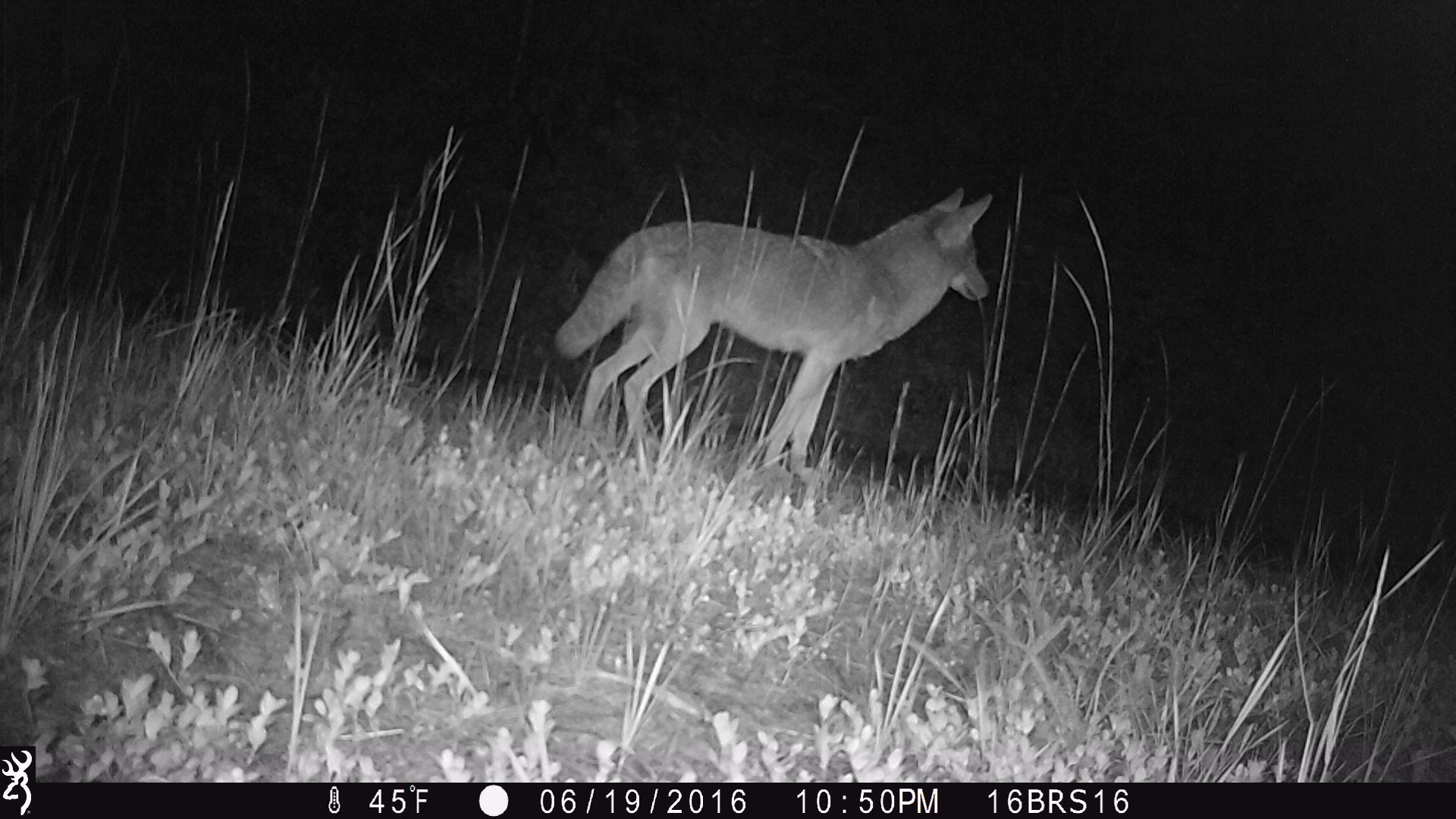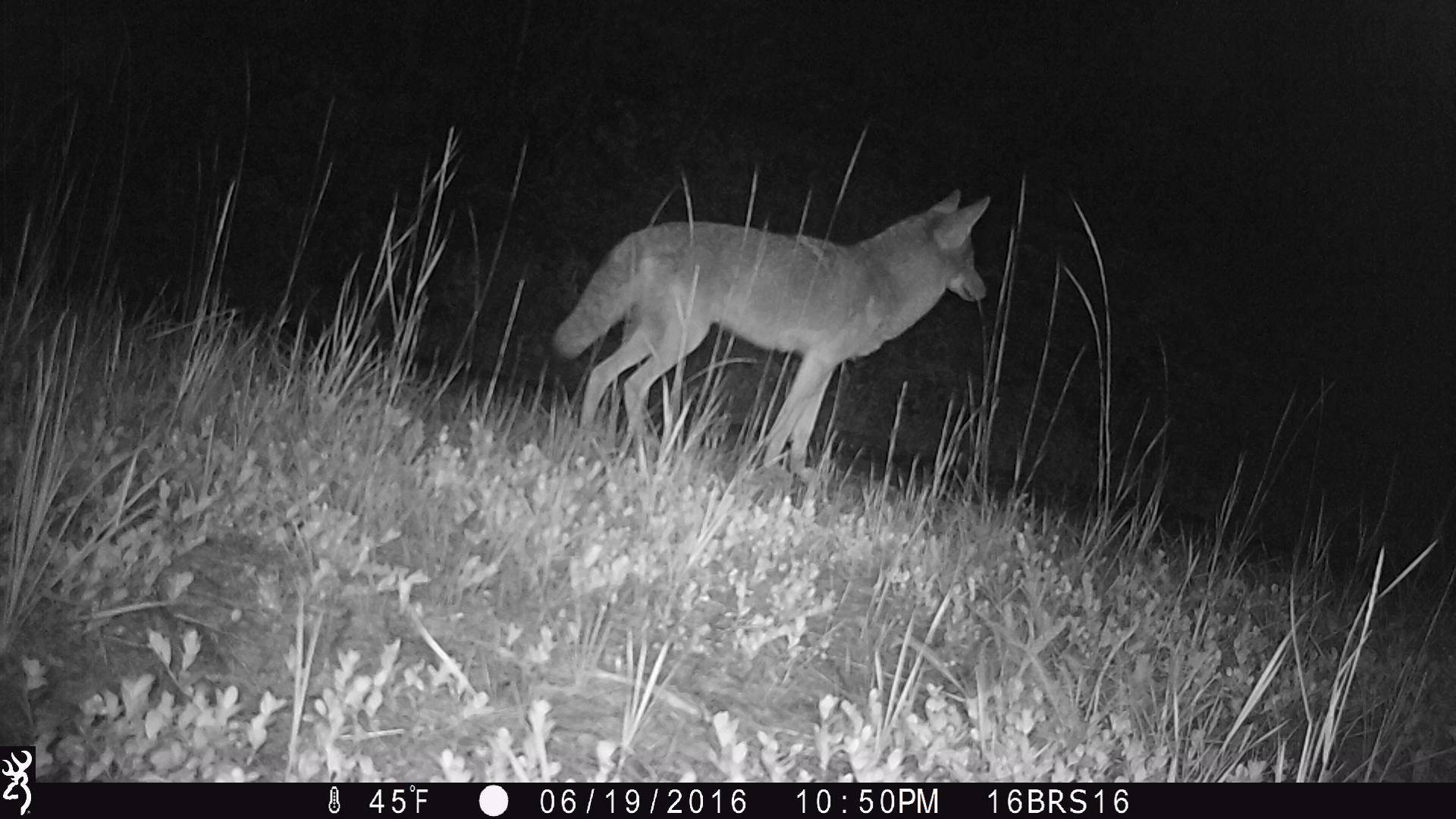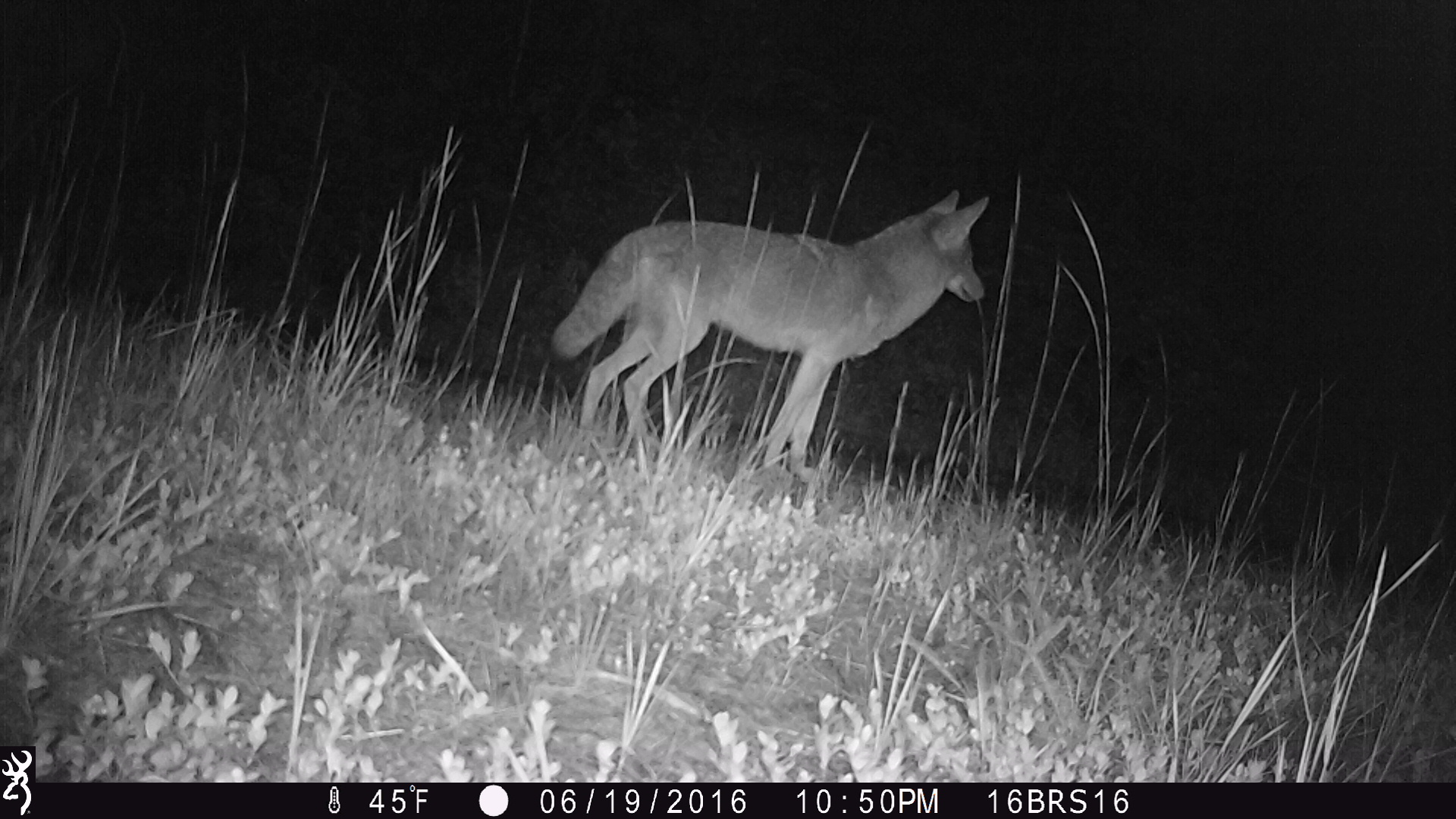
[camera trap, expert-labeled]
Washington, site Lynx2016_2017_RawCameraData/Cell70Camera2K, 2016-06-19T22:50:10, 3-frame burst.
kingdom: Animalia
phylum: Chordata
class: Mammalia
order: Carnivora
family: Canidae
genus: Canis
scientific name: Canis latrans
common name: coyote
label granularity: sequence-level